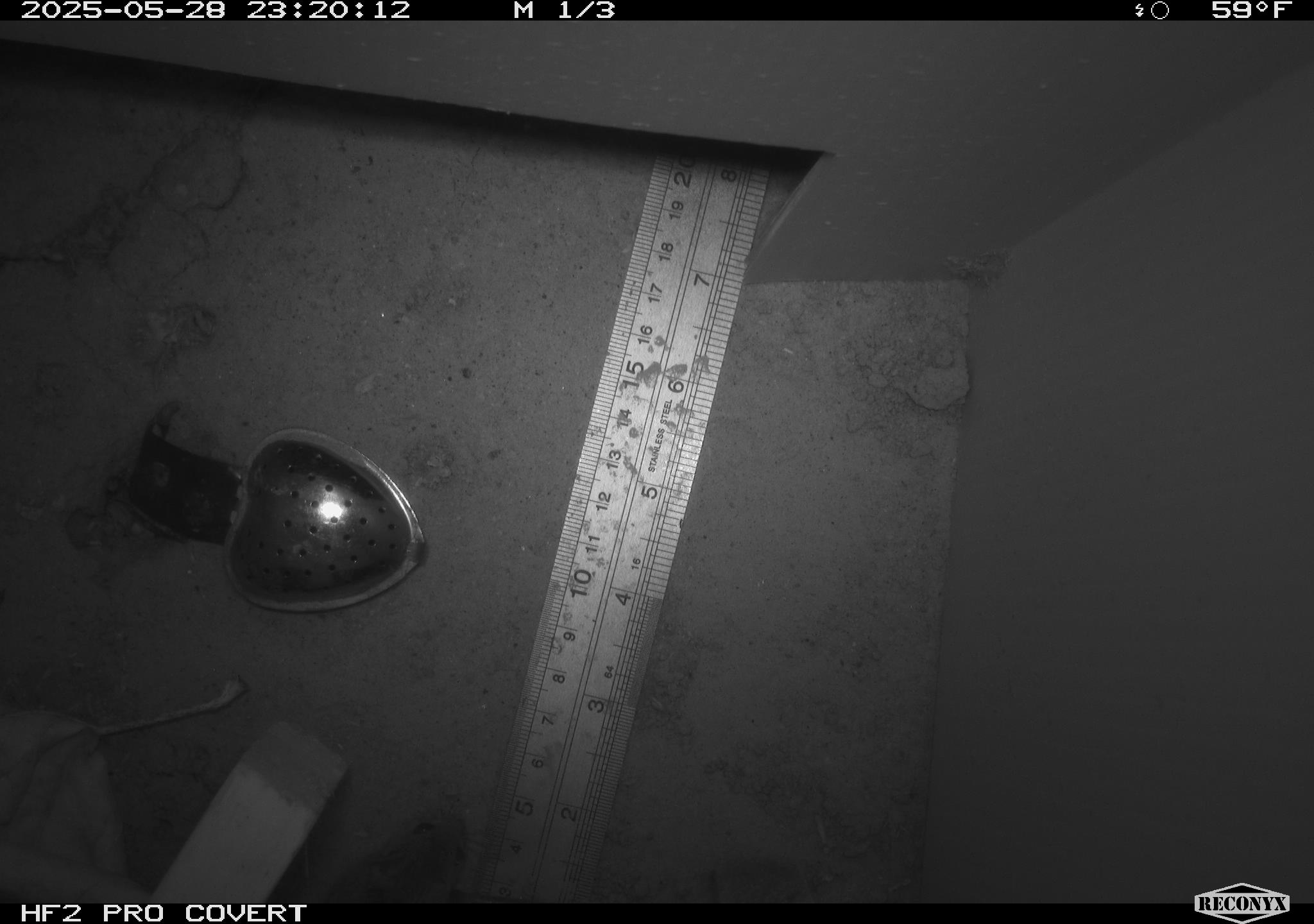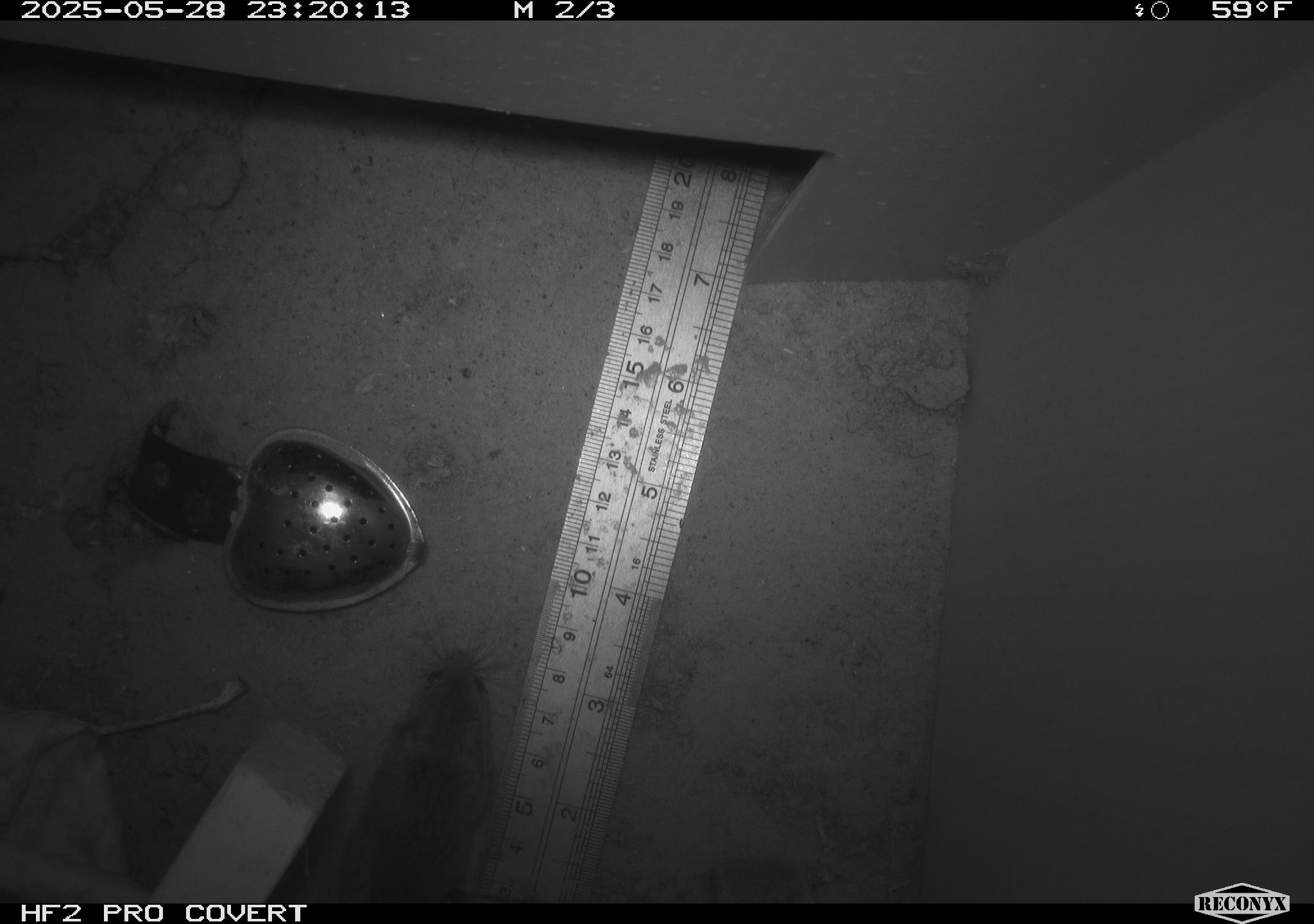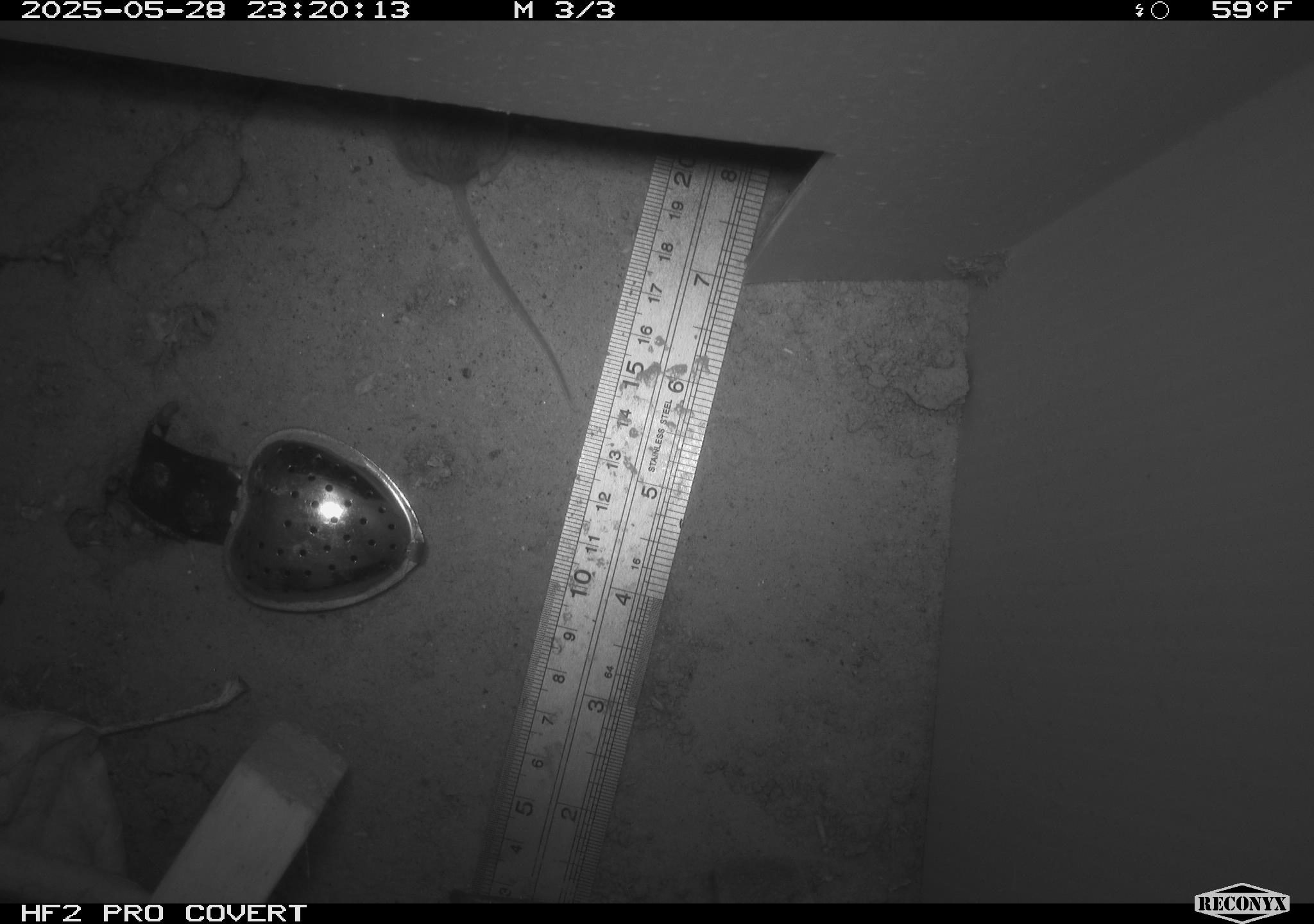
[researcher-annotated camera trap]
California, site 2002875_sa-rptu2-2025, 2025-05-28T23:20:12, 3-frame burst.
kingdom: Animalia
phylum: Chordata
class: Mammalia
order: Rodentia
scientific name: Rodentia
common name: mouse species